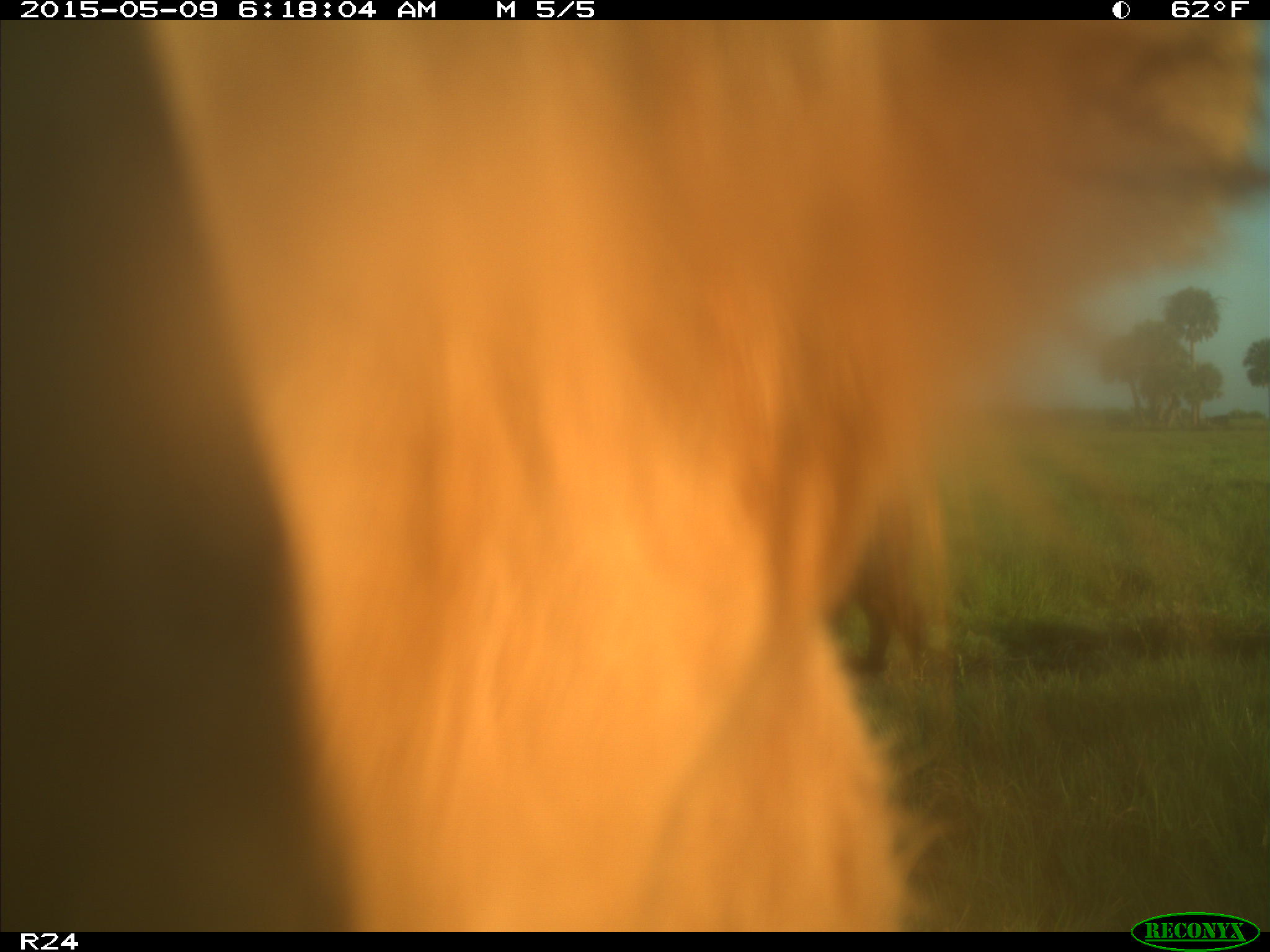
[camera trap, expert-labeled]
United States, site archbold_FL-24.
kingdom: Animalia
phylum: Chordata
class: Mammalia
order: Artiodactyla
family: Bovidae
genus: Bos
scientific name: Bos taurus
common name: domestic cow